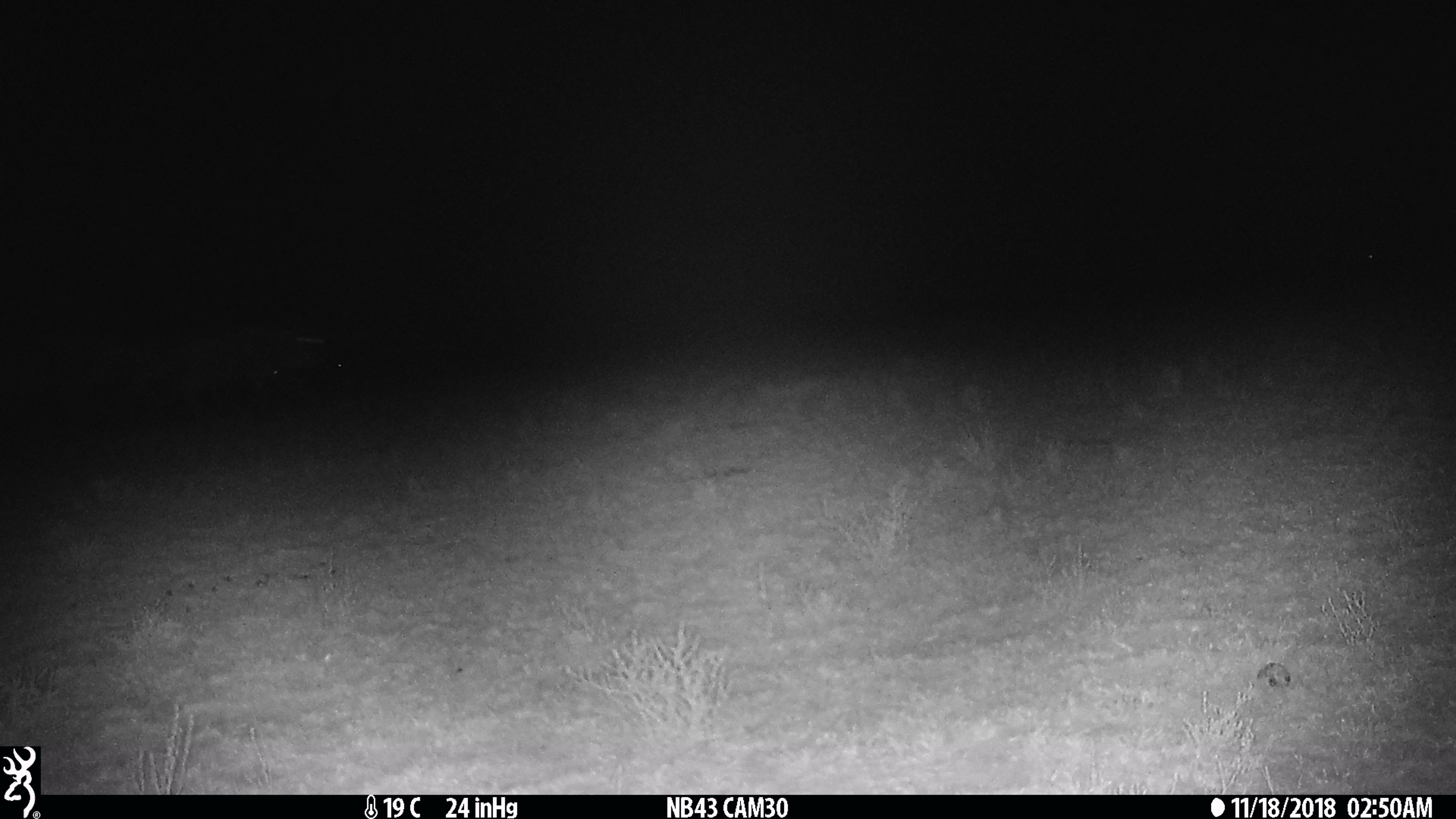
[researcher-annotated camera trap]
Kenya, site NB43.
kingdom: Animalia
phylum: Chordata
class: Mammalia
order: Artiodactyla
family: Bovidae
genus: Connochaetes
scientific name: Connochaetes taurinus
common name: blue wildebeest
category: wildebeest